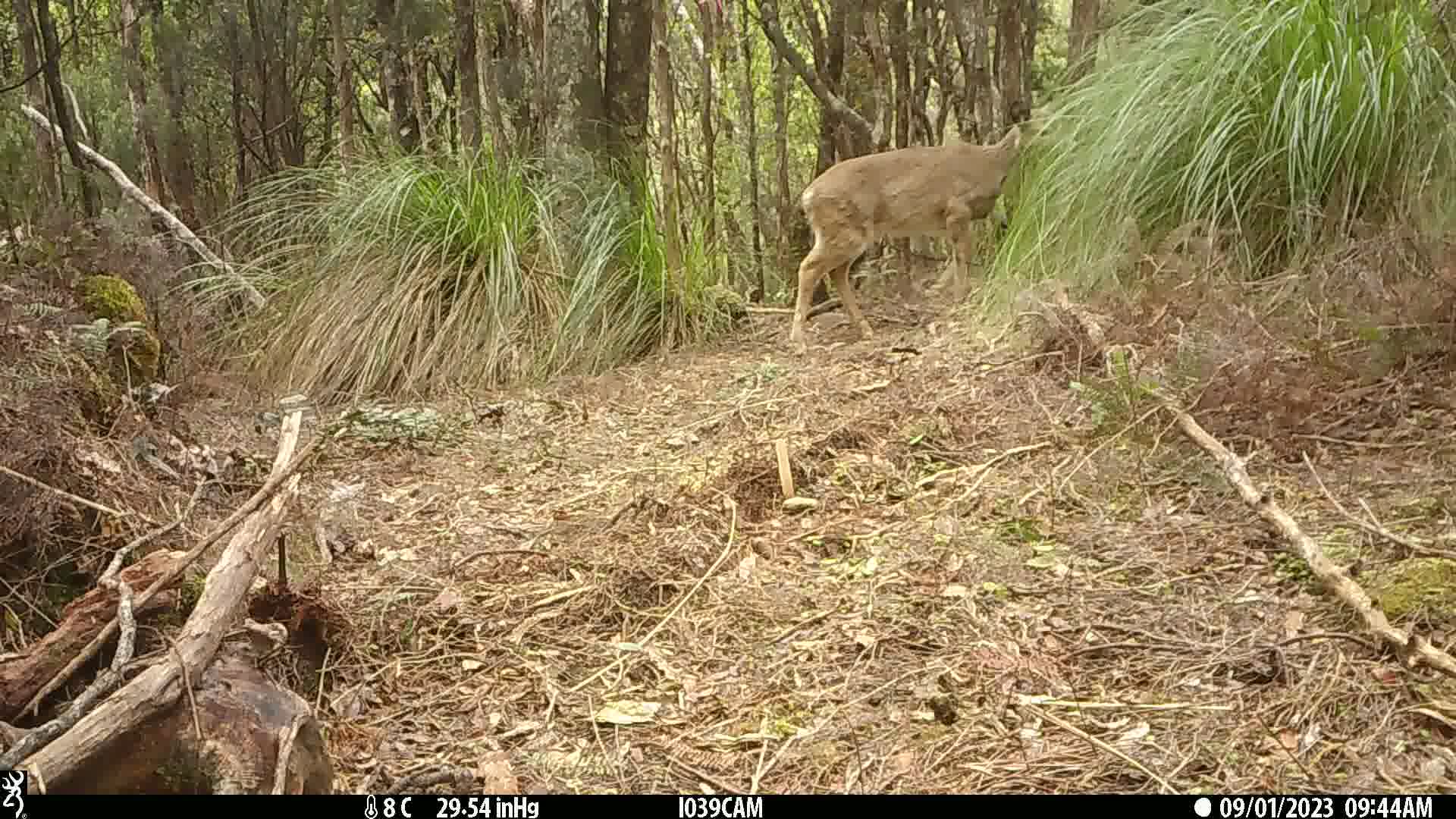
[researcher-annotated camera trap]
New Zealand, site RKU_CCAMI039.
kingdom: Animalia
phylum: Chordata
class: Mammalia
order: Artiodactyla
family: Cervidae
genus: Odocoileus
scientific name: Odocoileus virginianus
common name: white-tailed deer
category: white tailed deer